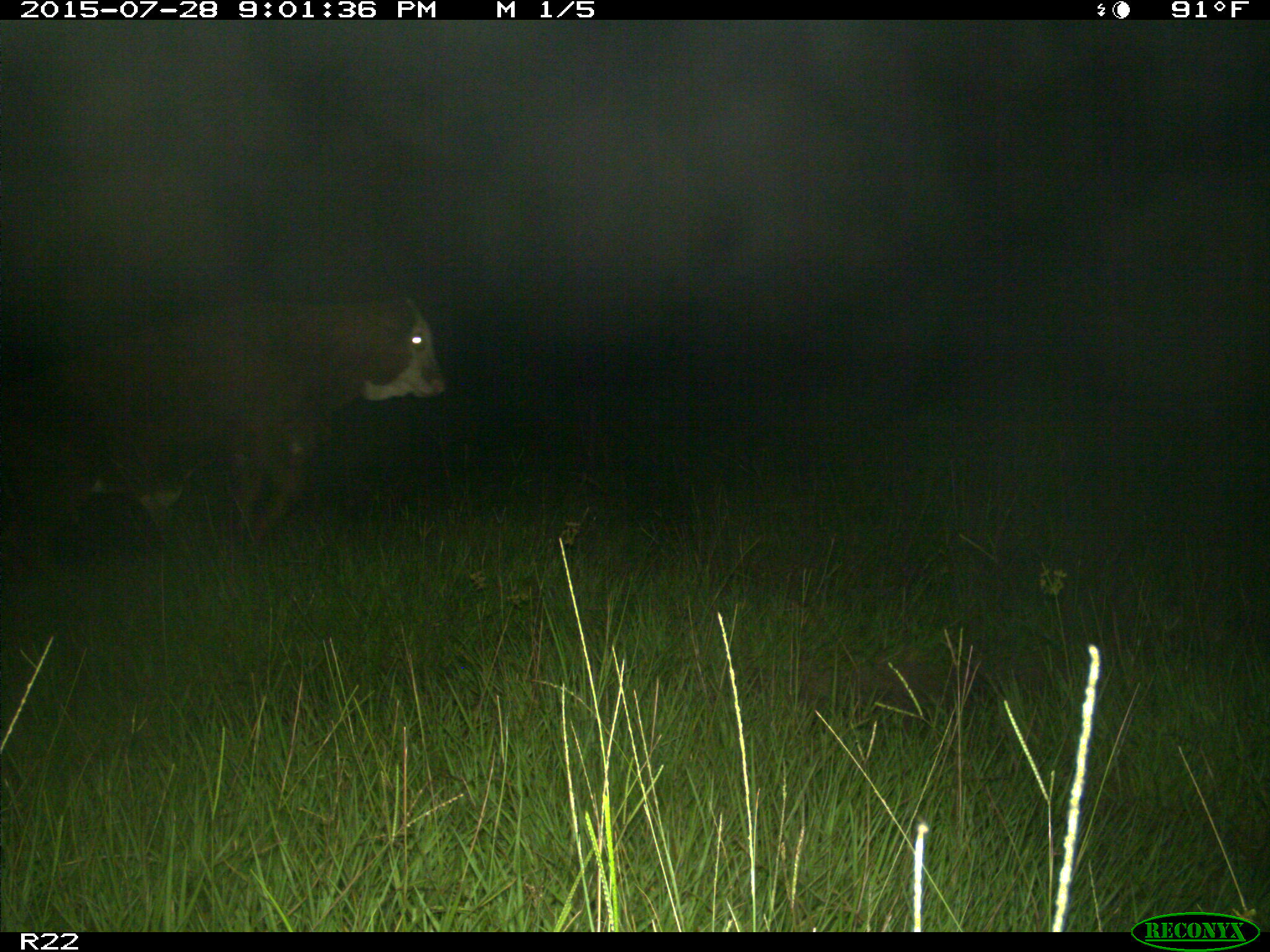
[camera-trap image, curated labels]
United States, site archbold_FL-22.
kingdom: Animalia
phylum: Chordata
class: Mammalia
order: Artiodactyla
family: Bovidae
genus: Bos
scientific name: Bos taurus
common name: domestic cow